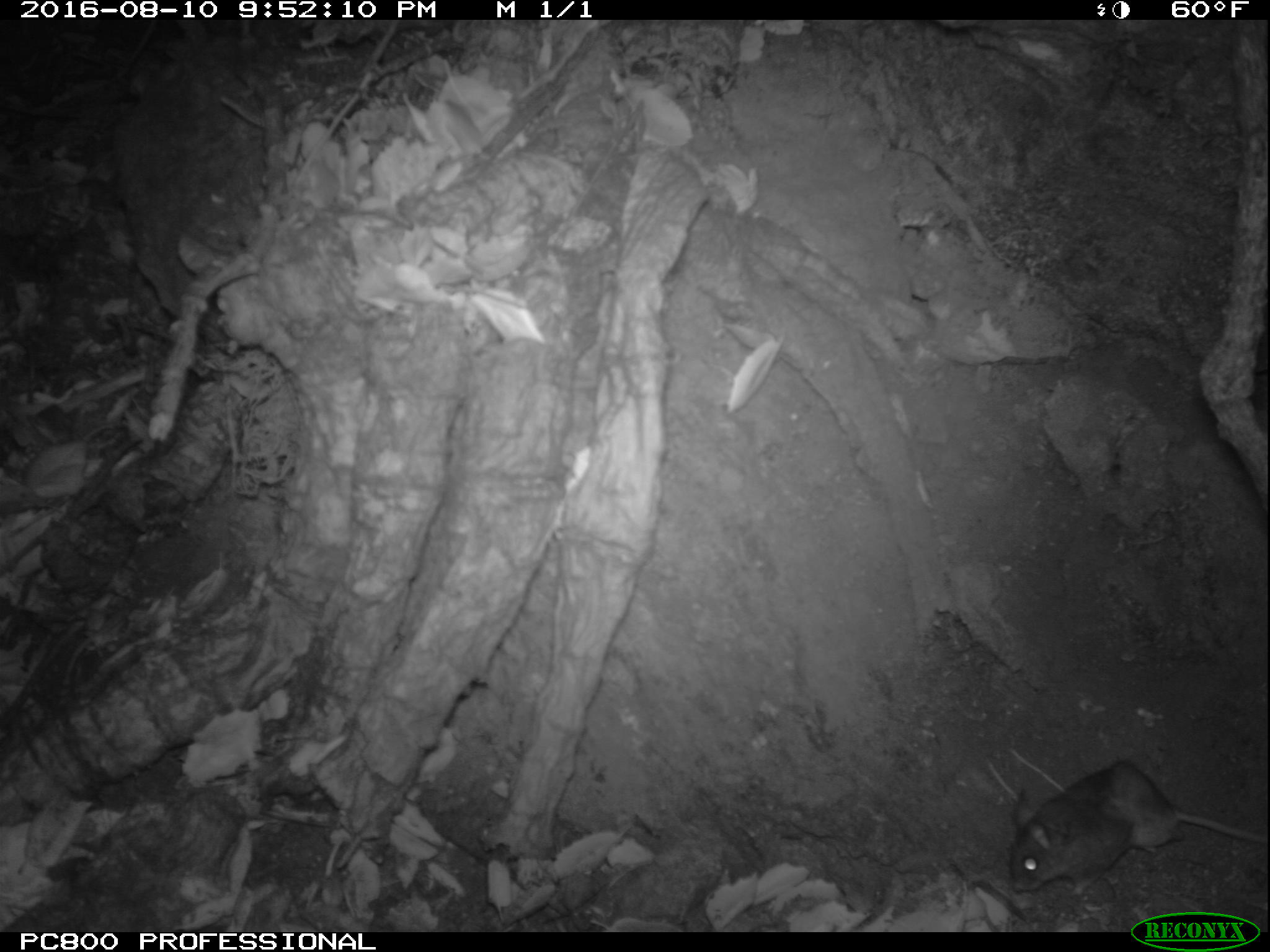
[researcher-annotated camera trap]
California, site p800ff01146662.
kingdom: Animalia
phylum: Chordata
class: Mammalia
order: Rodentia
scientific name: Rodentia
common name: rodent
Rodent (Rodentia).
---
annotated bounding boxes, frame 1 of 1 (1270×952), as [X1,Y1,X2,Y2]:
rodent: [1008,760,1269,896]